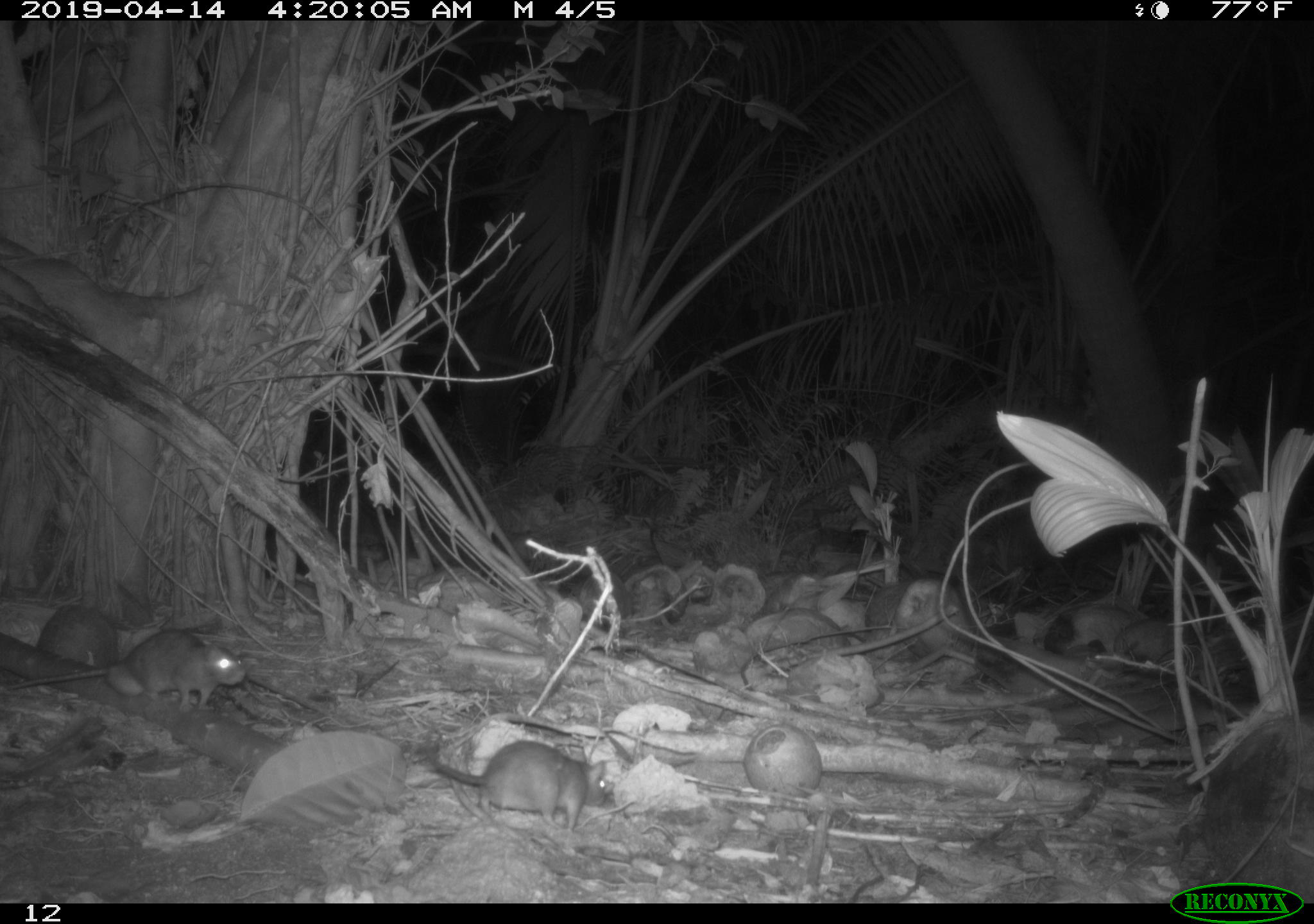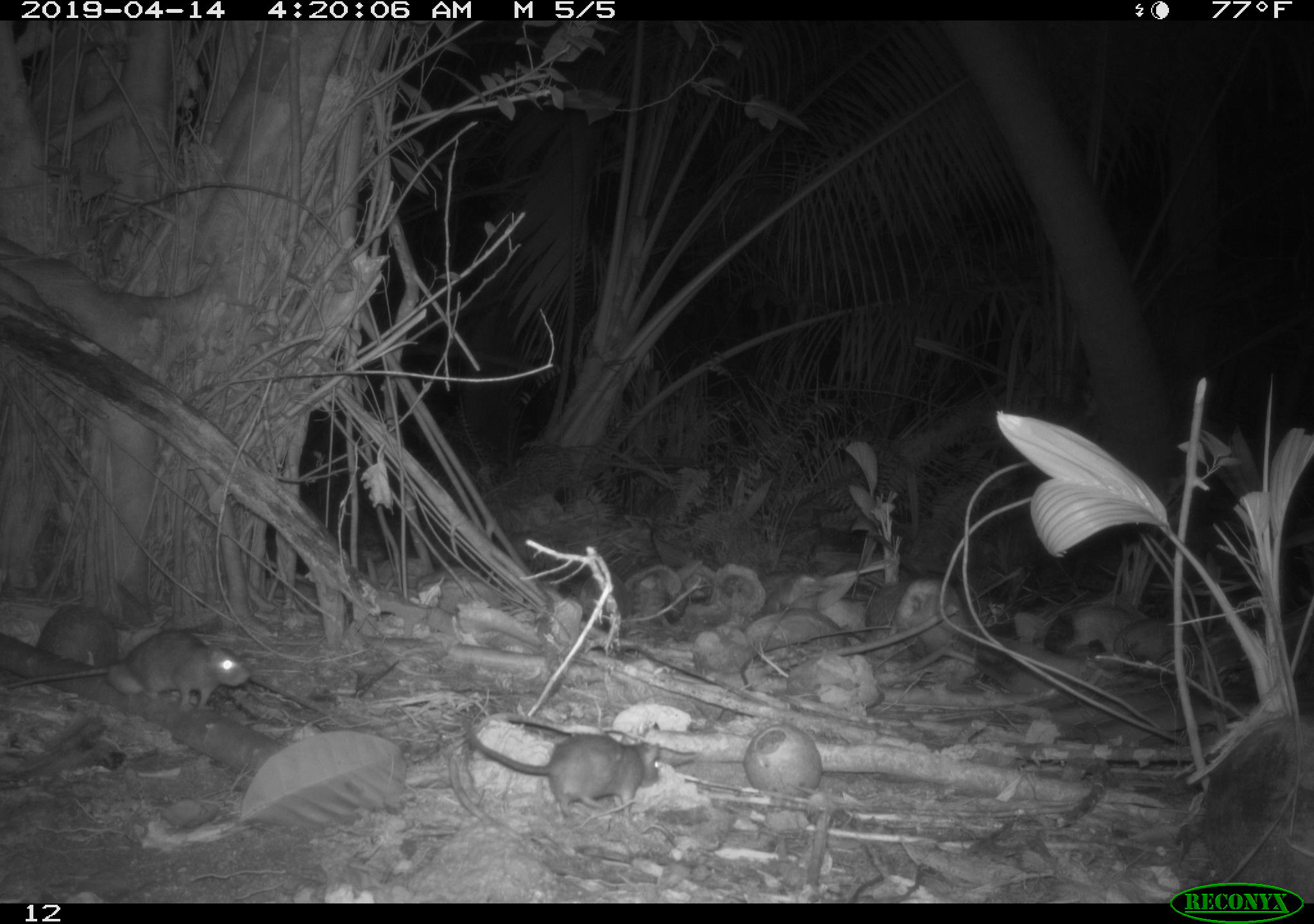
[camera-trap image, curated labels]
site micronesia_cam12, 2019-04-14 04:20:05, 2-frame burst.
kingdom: Animalia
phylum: Chordata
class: Mammalia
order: Rodentia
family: Muridae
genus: Rattus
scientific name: Rattus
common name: rat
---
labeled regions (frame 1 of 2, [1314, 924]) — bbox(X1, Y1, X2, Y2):
rat: bbox(0, 624, 251, 708); bbox(420, 735, 616, 829)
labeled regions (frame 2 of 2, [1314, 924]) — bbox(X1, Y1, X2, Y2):
rat: bbox(450, 719, 665, 824); bbox(1, 628, 241, 715)